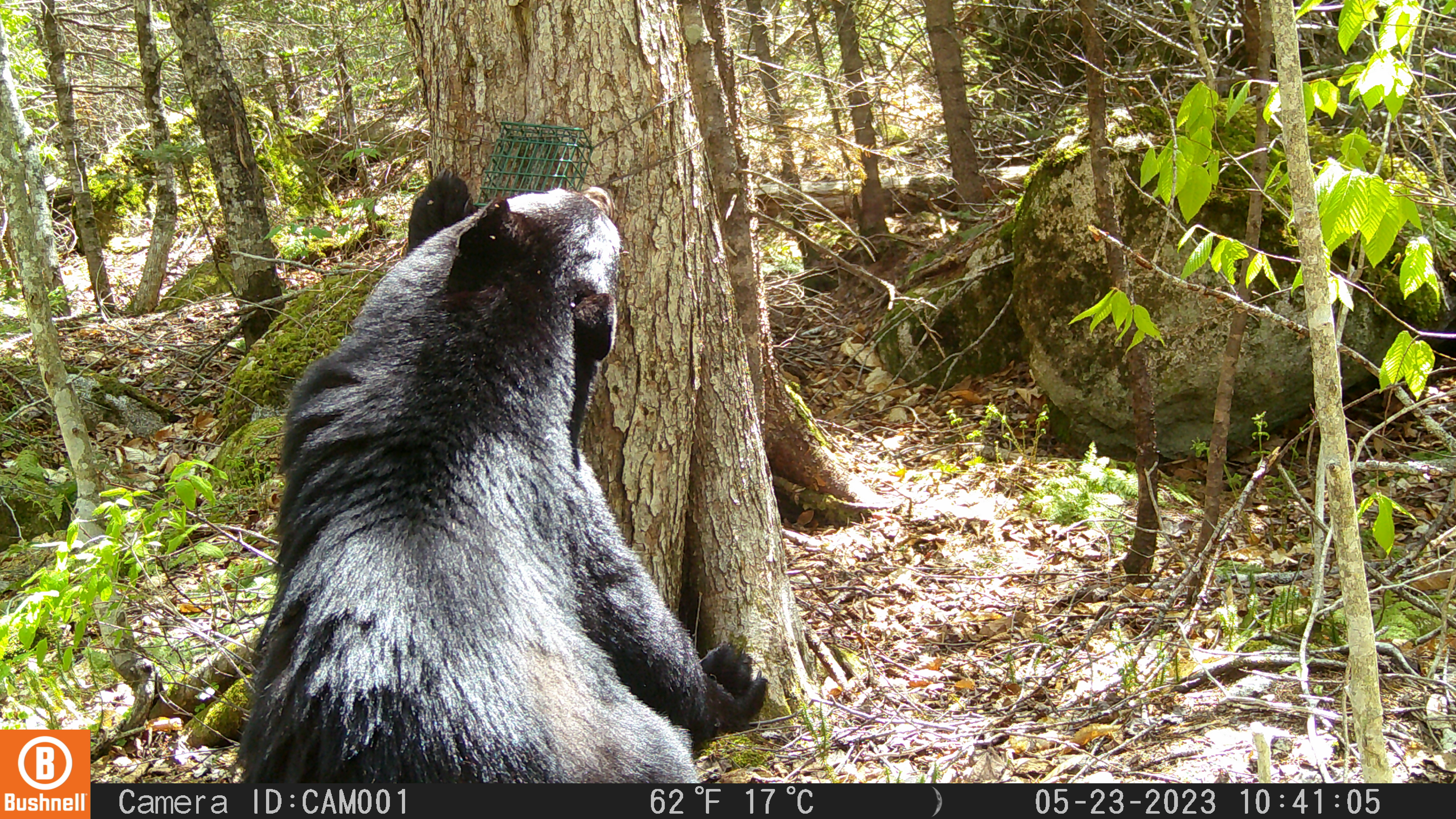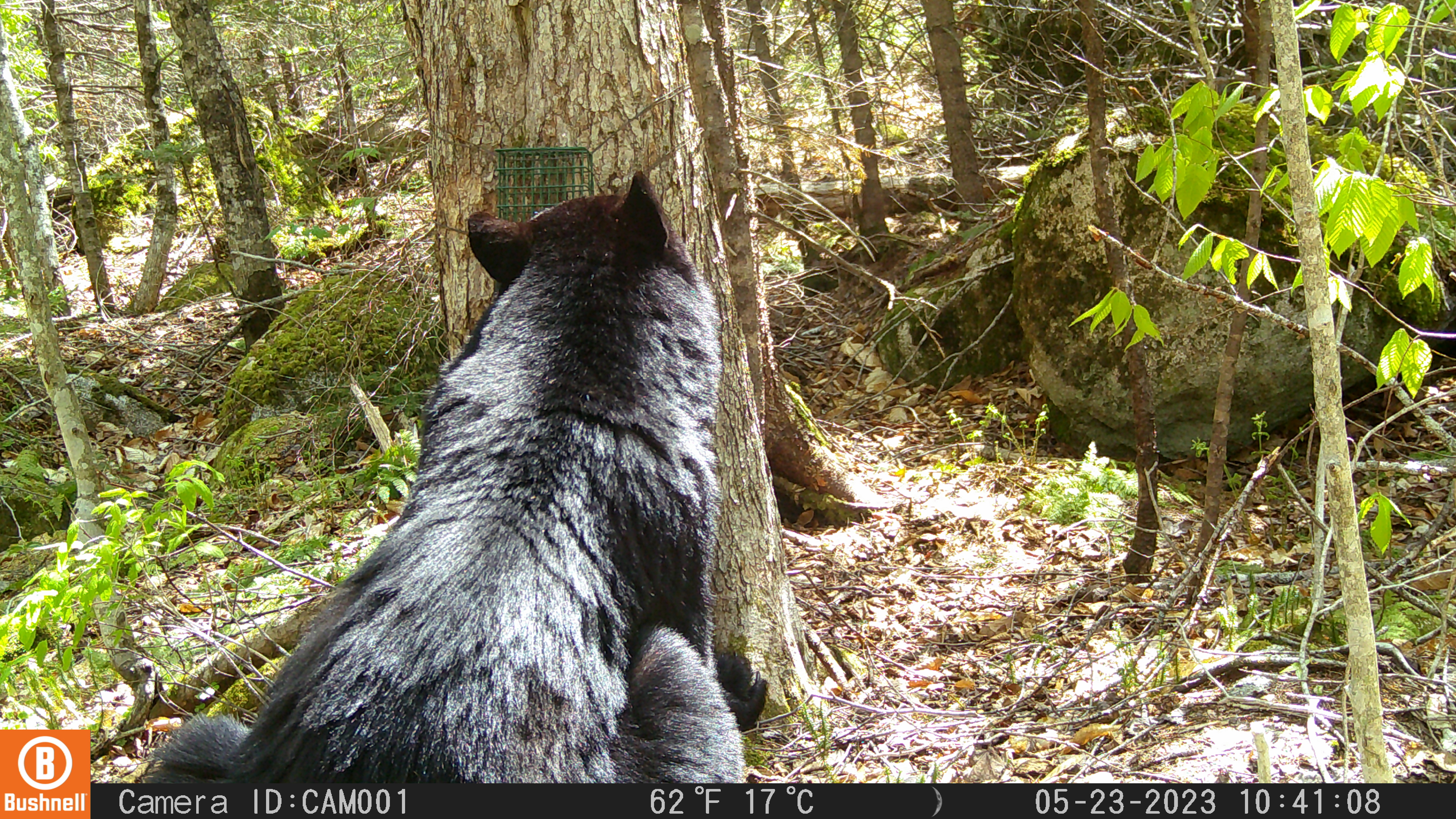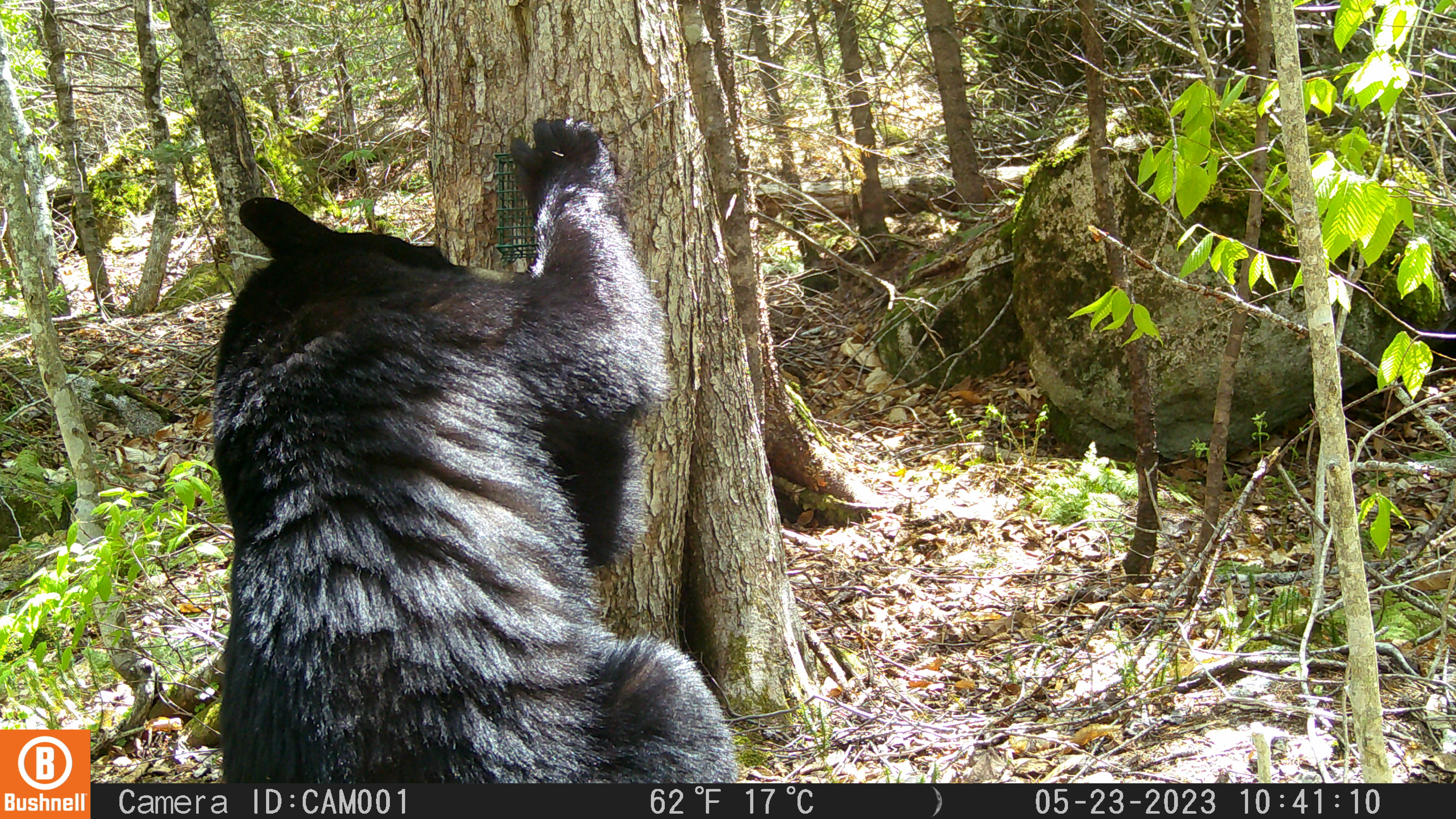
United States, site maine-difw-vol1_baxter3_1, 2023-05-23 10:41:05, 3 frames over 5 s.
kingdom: Animalia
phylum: Chordata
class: Mammalia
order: Carnivora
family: Ursidae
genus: Ursus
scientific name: Ursus americanus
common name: black bear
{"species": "black bear (Ursus americanus)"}